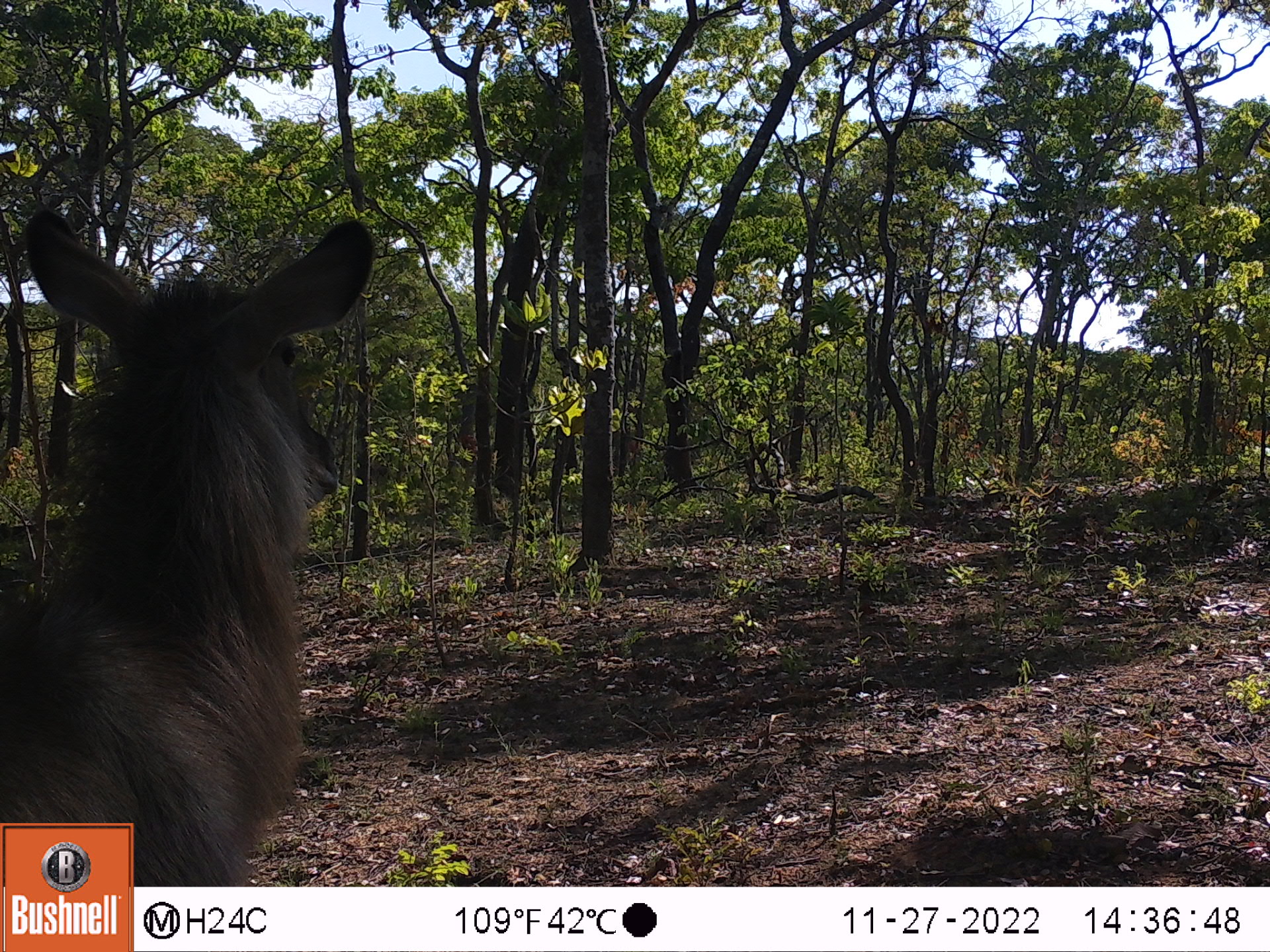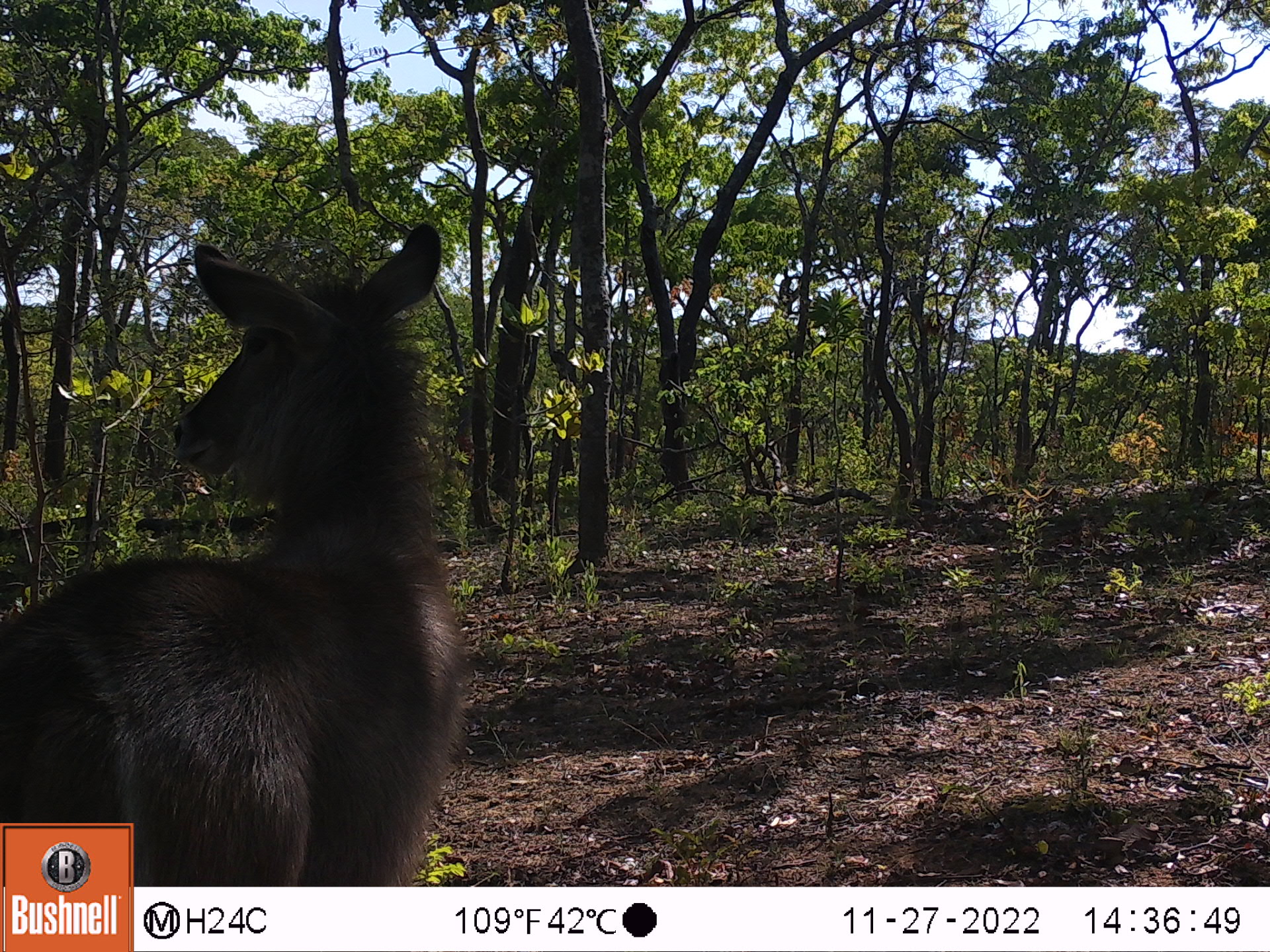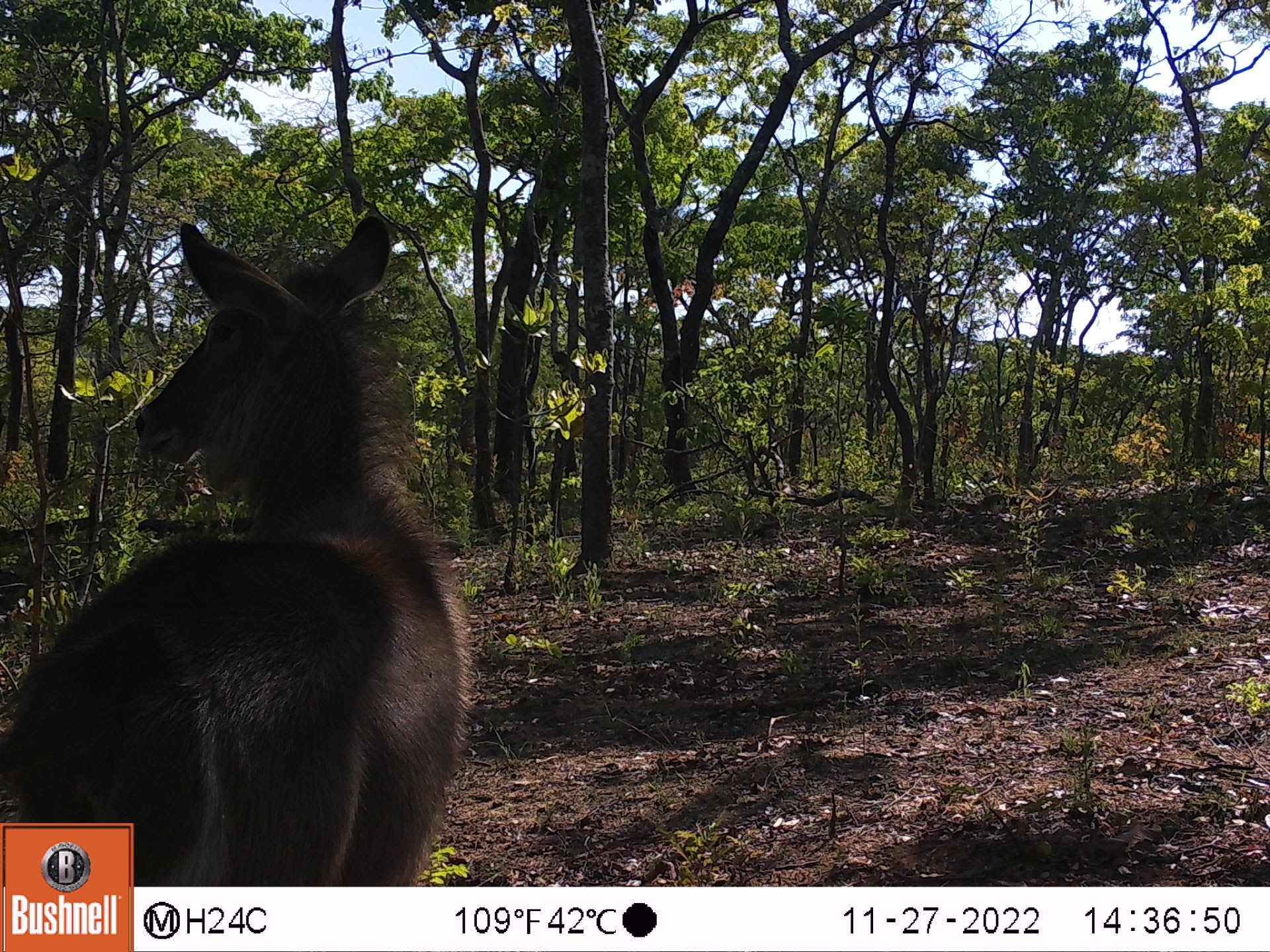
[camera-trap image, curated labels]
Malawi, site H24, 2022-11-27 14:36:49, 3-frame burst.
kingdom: Animalia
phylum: Chordata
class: Mammalia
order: Artiodactyla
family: Bovidae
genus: Kobus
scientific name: Kobus ellipsiprymnus ellipsiprymnus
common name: common waterbuck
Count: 1.